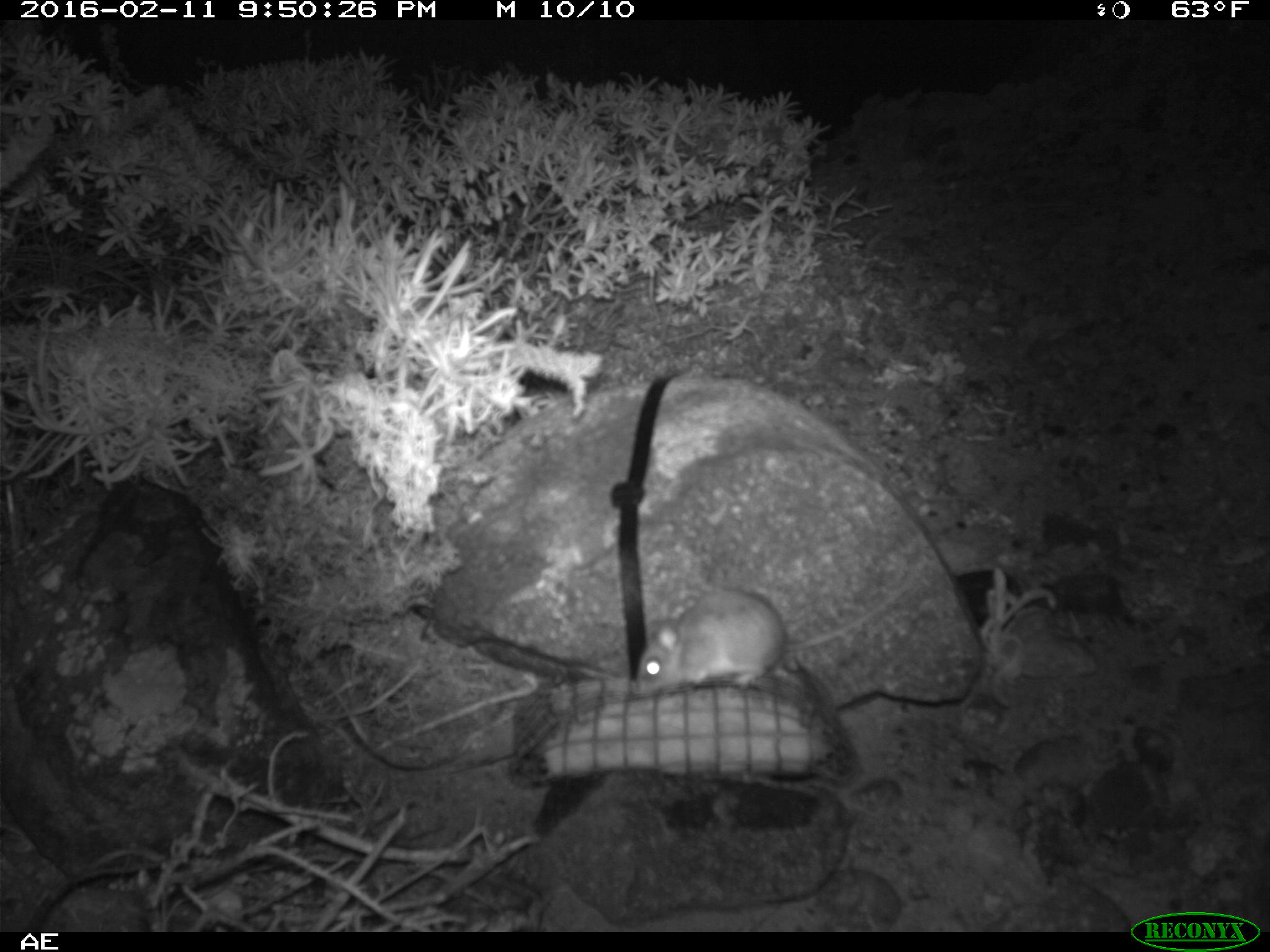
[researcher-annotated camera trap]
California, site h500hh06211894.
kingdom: Animalia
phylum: Chordata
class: Mammalia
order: Rodentia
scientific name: Rodentia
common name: rodent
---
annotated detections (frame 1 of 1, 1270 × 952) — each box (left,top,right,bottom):
rodent: (633,547,926,694)